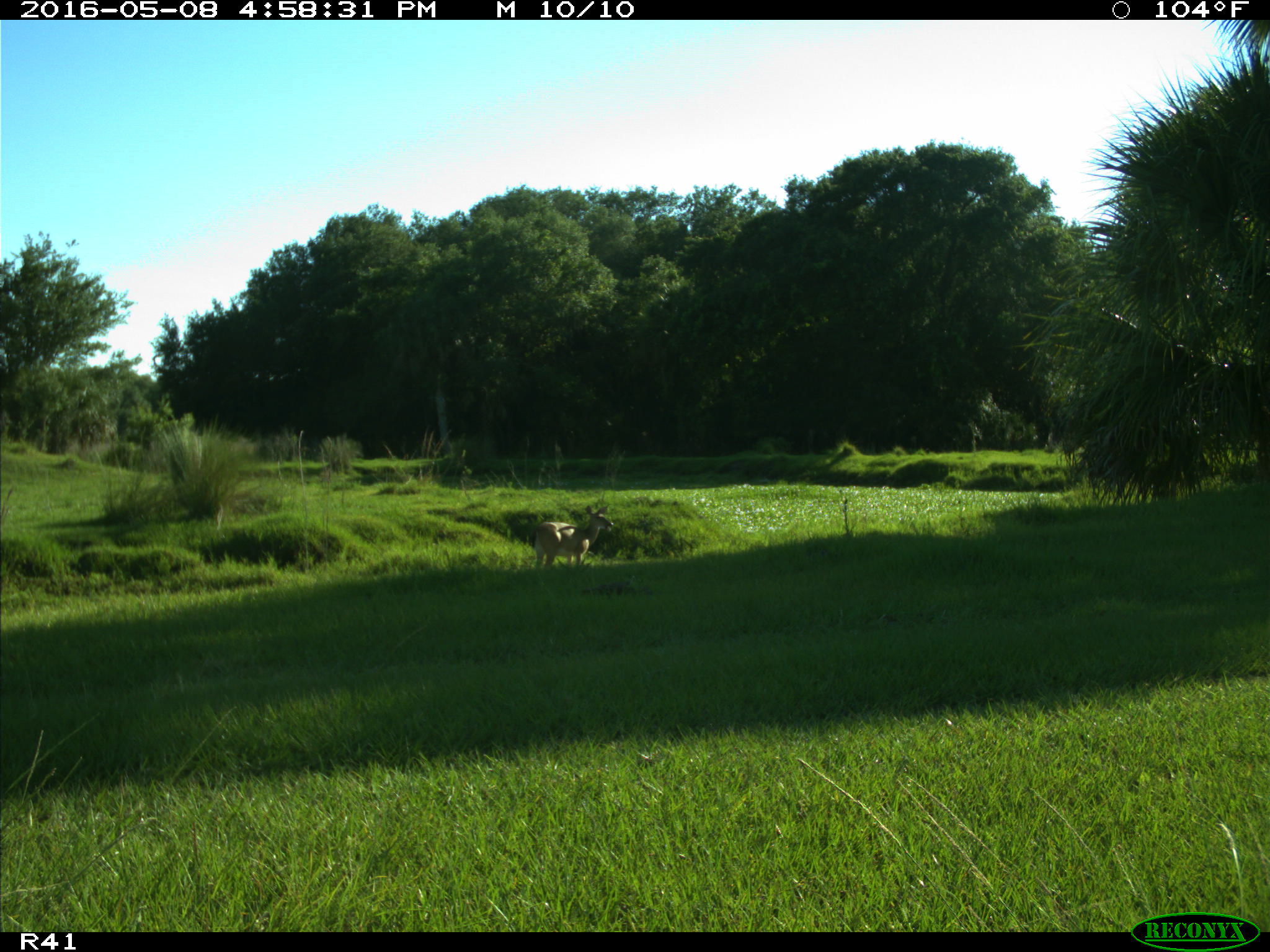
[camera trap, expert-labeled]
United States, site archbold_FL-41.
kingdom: Animalia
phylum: Chordata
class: Mammalia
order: Artiodactyla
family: Cervidae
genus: Odocoileus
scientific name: Odocoileus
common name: deer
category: unidentified deer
Unidentified deer (deer) (Odocoileus).